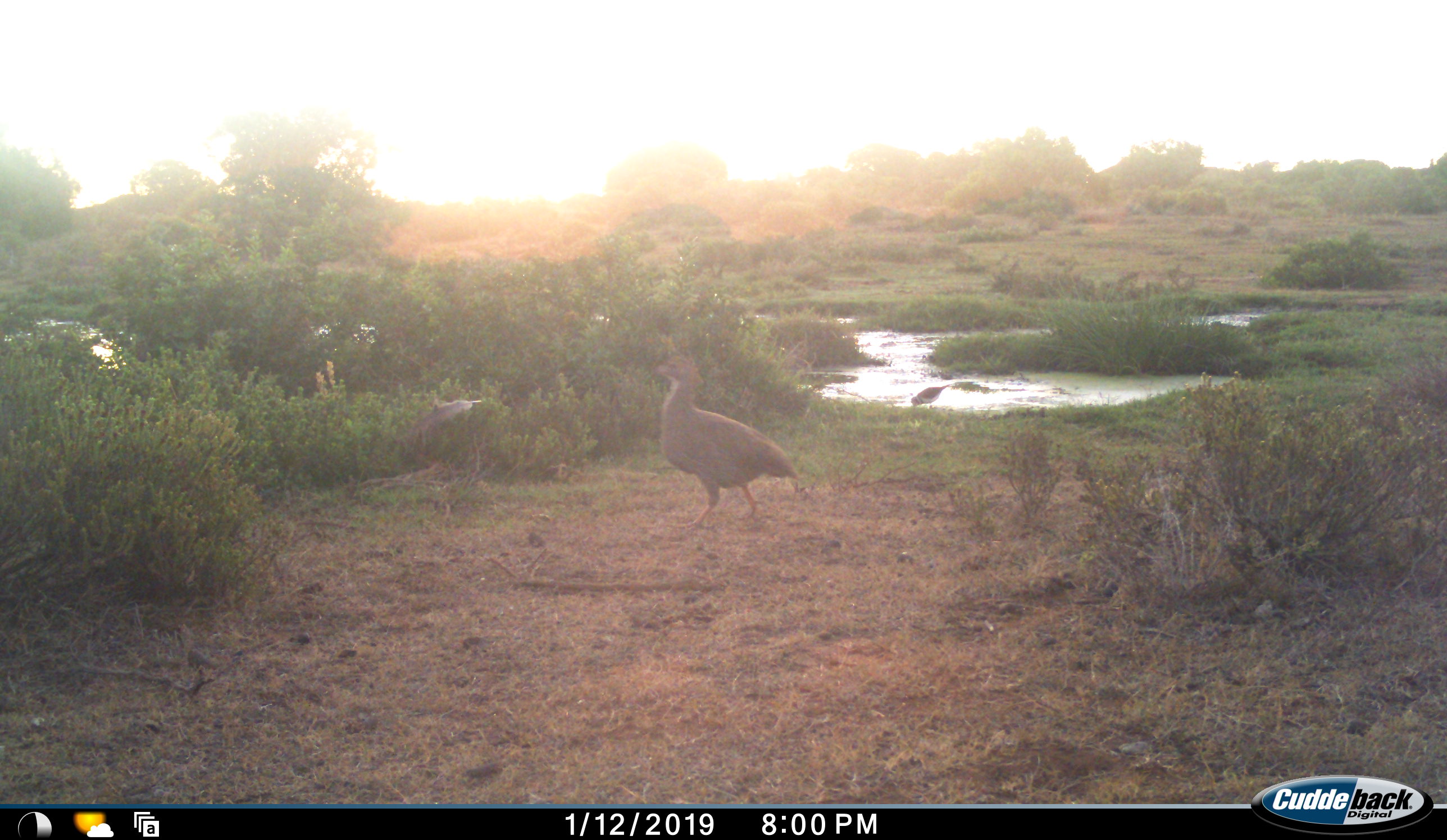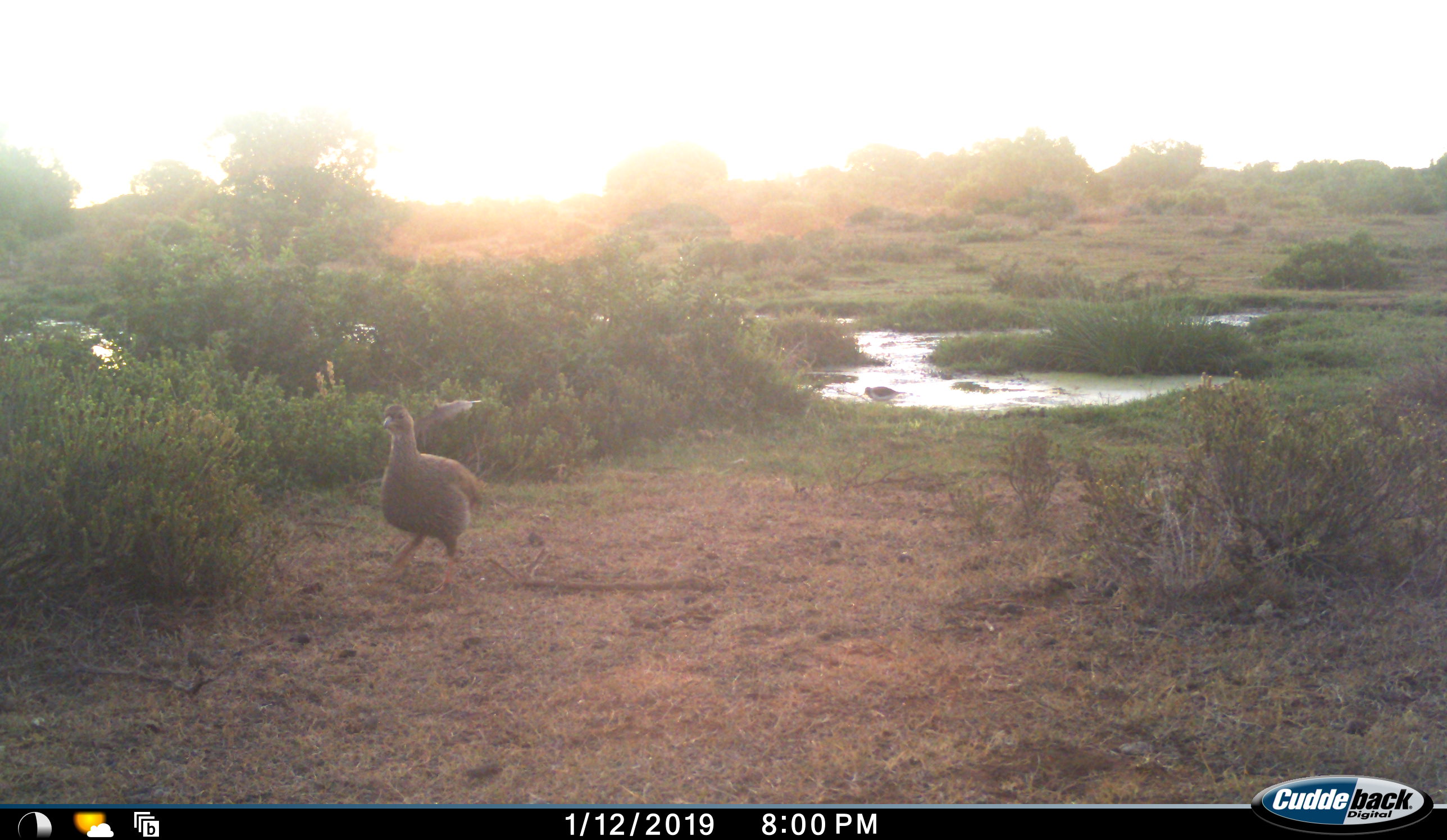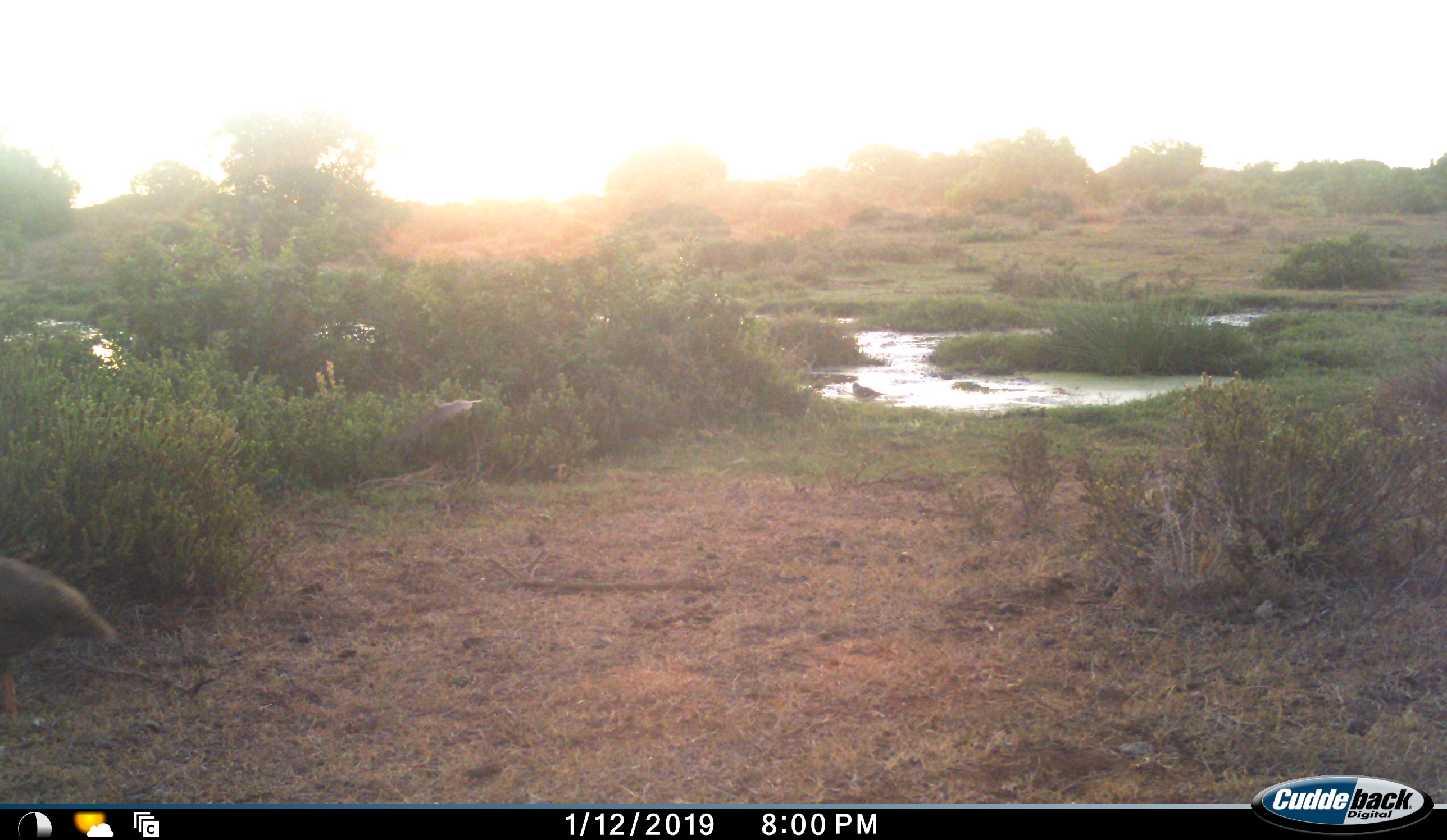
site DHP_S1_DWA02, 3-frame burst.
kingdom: Animalia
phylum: Chordata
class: Aves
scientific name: Aves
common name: bird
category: birdother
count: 2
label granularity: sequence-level